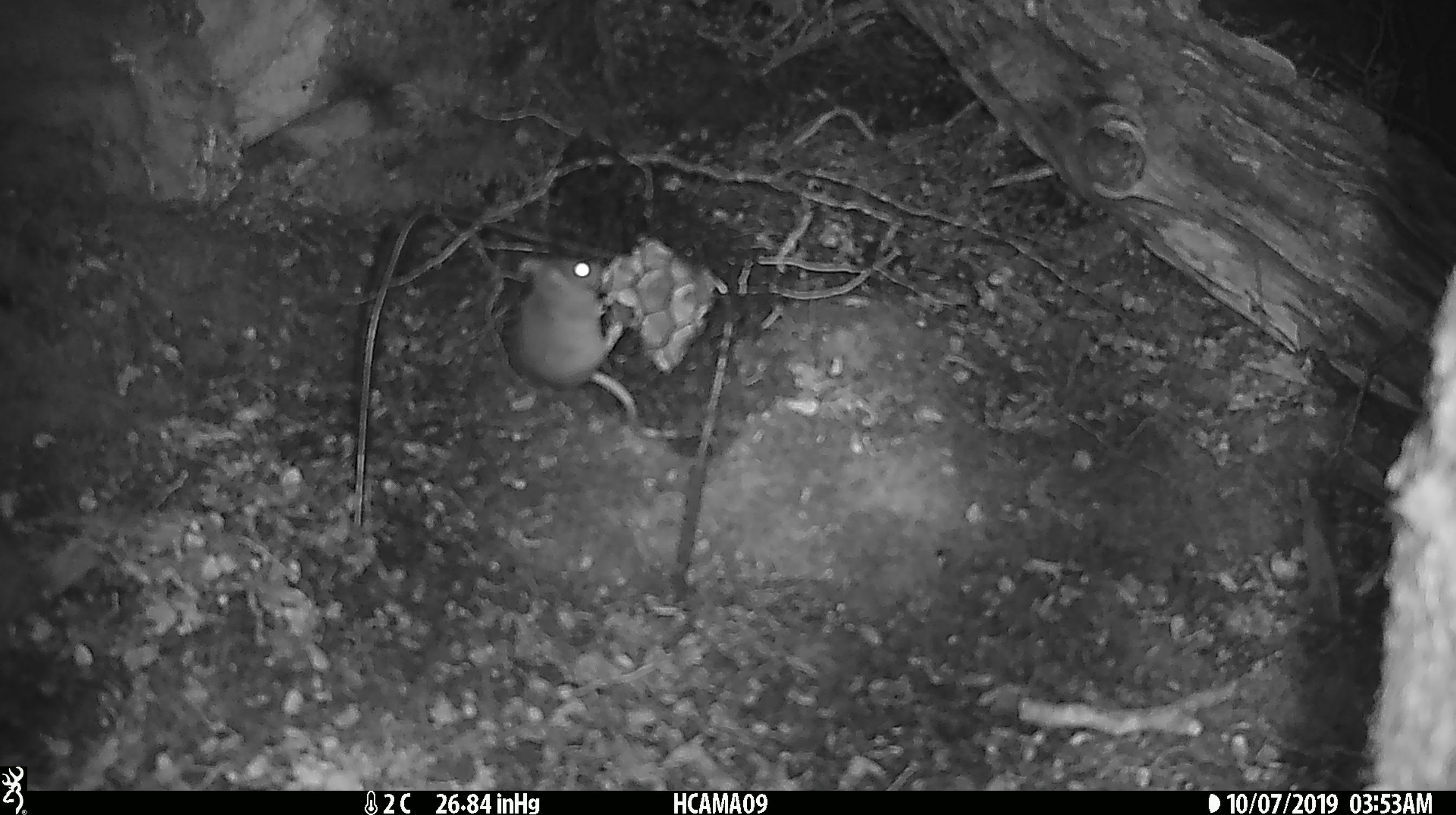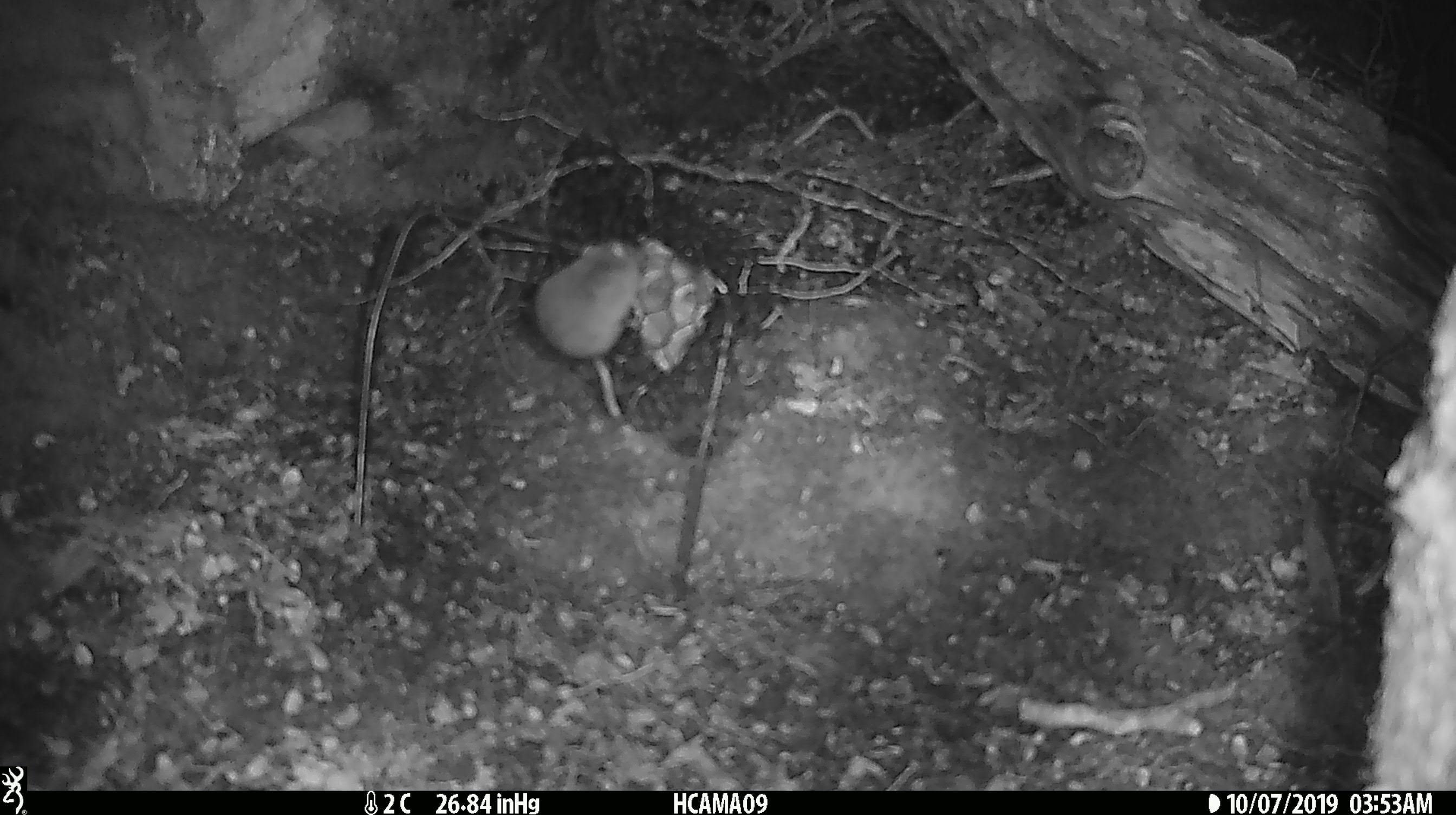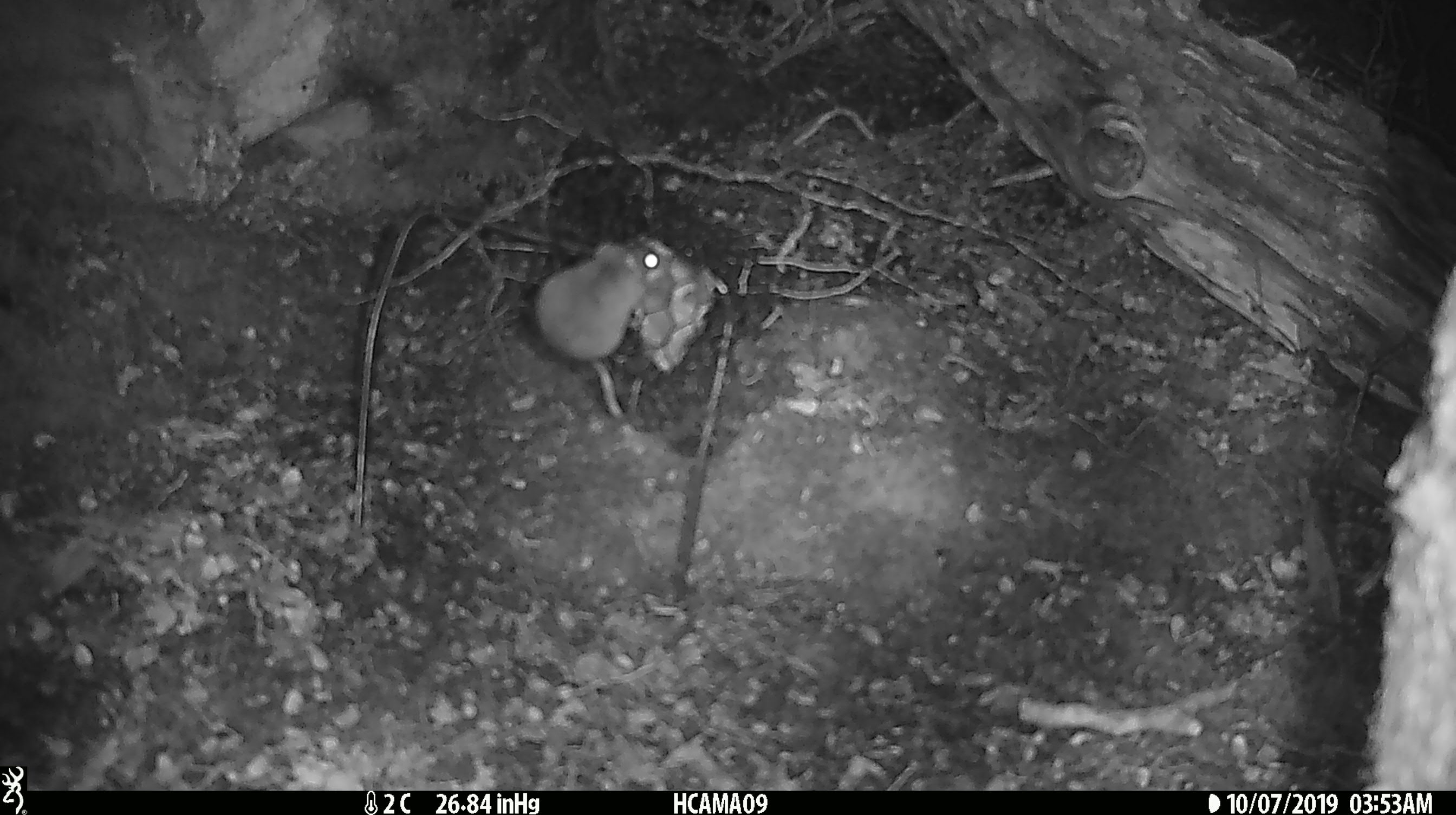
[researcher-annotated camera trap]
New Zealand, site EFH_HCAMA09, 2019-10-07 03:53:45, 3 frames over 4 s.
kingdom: Animalia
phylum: Chordata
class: Mammalia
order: Rodentia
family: Muridae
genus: Mus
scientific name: Mus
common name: mouse